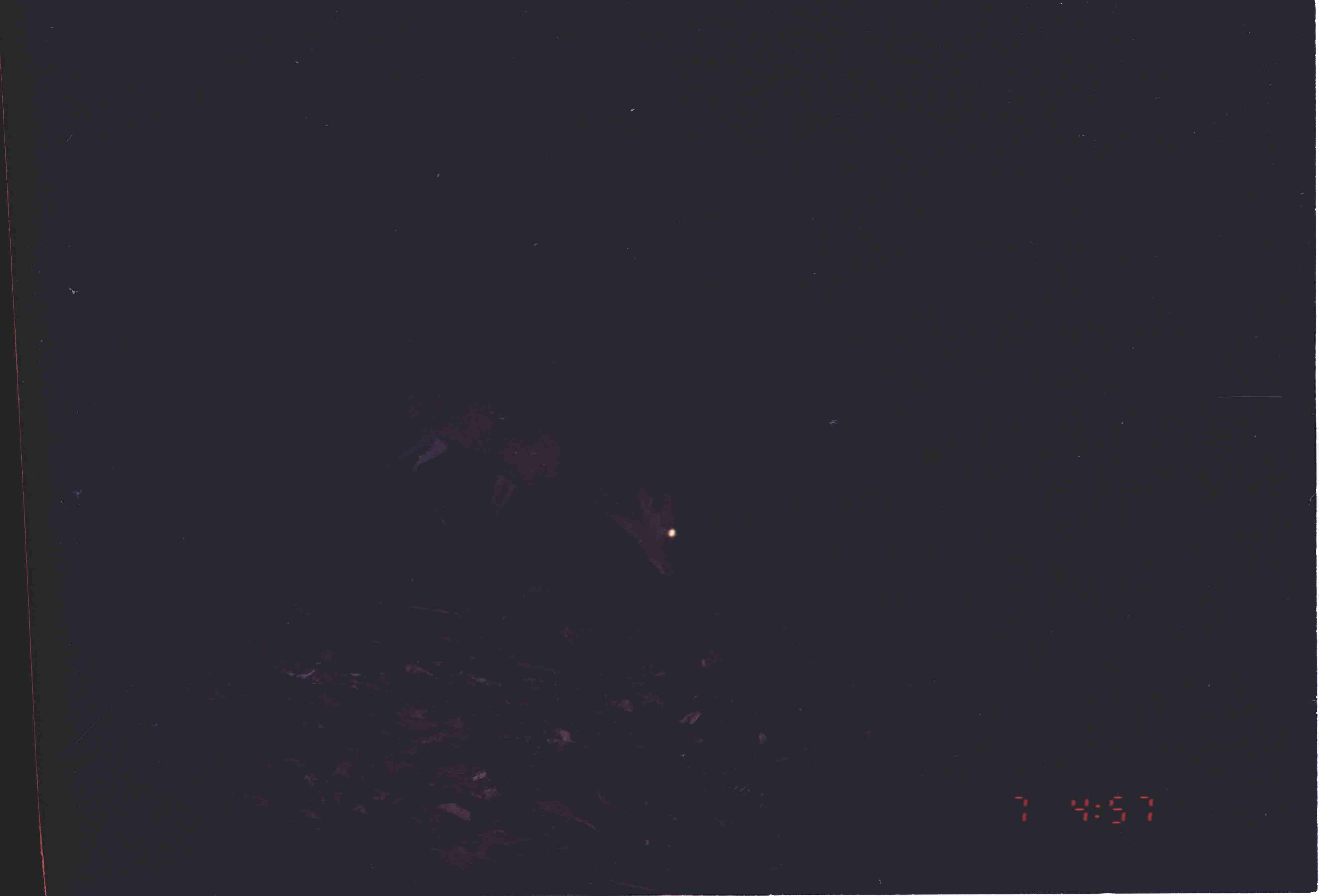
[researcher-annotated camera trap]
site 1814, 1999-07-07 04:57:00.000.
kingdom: Animalia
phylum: Chordata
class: Mammalia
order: Artiodactyla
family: Cervidae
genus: Muntiacus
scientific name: Muntiacus muntjak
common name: southern red muntjac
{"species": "Muntiacus muntjak (southern red muntjac)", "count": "1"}